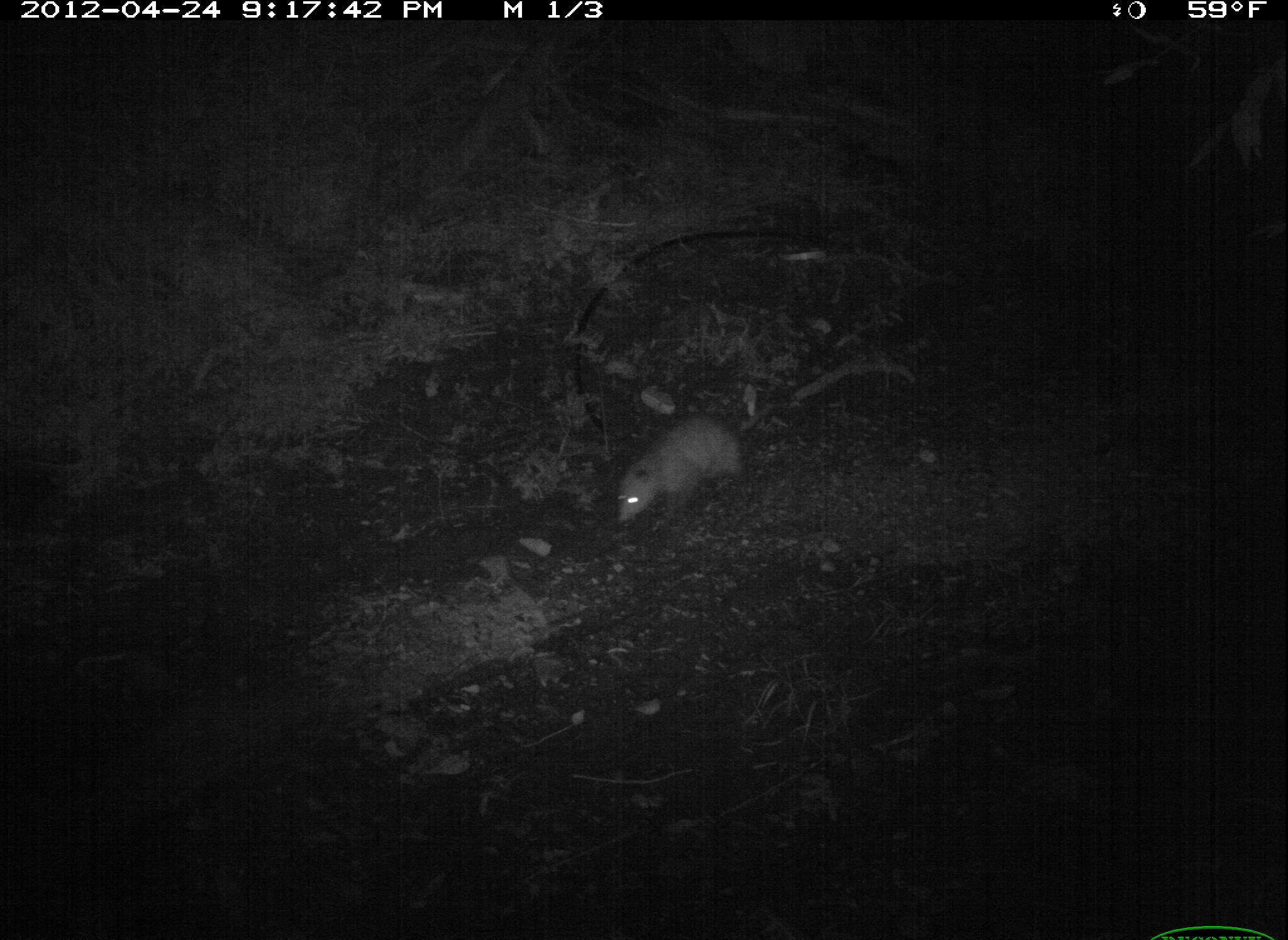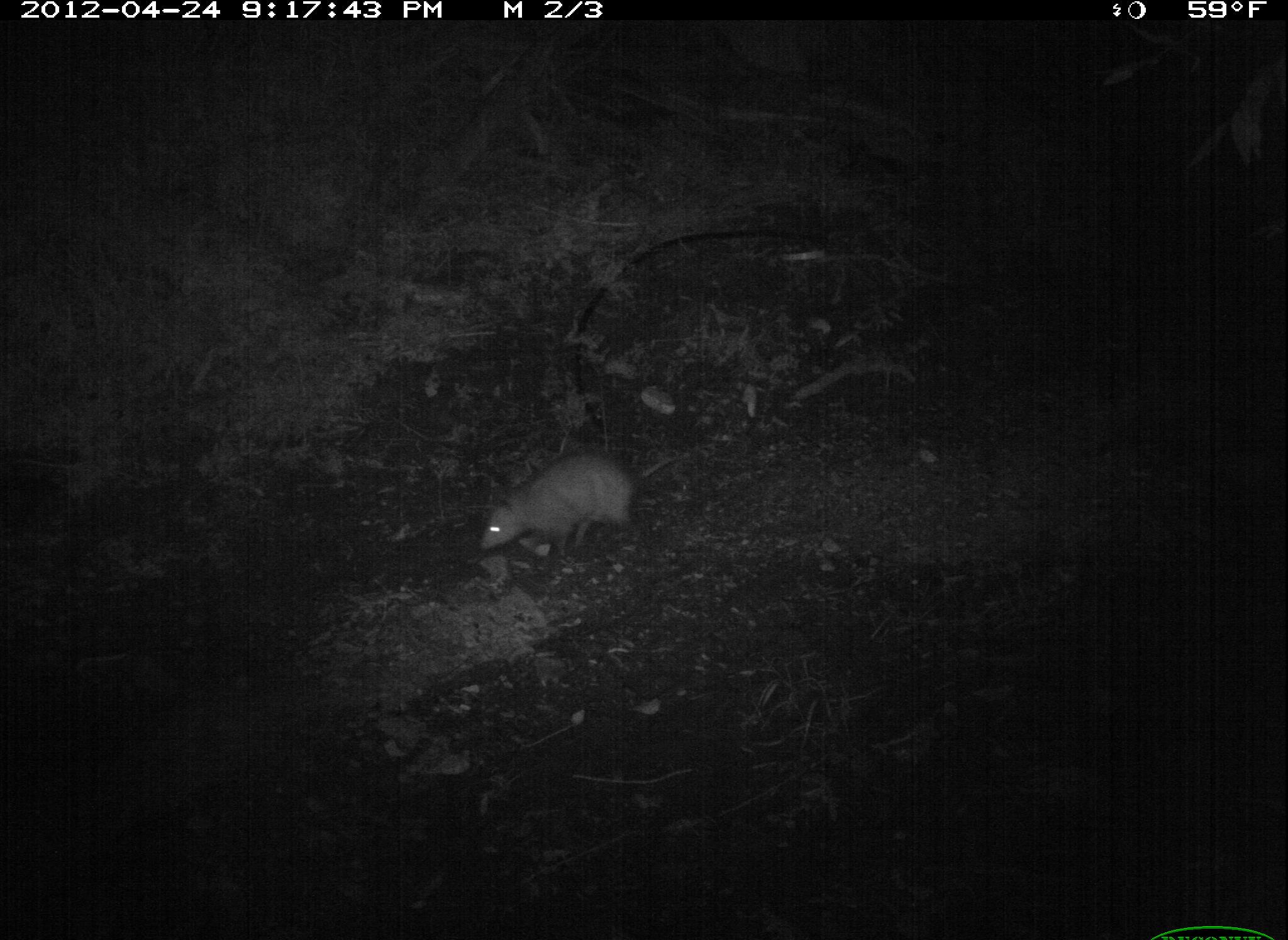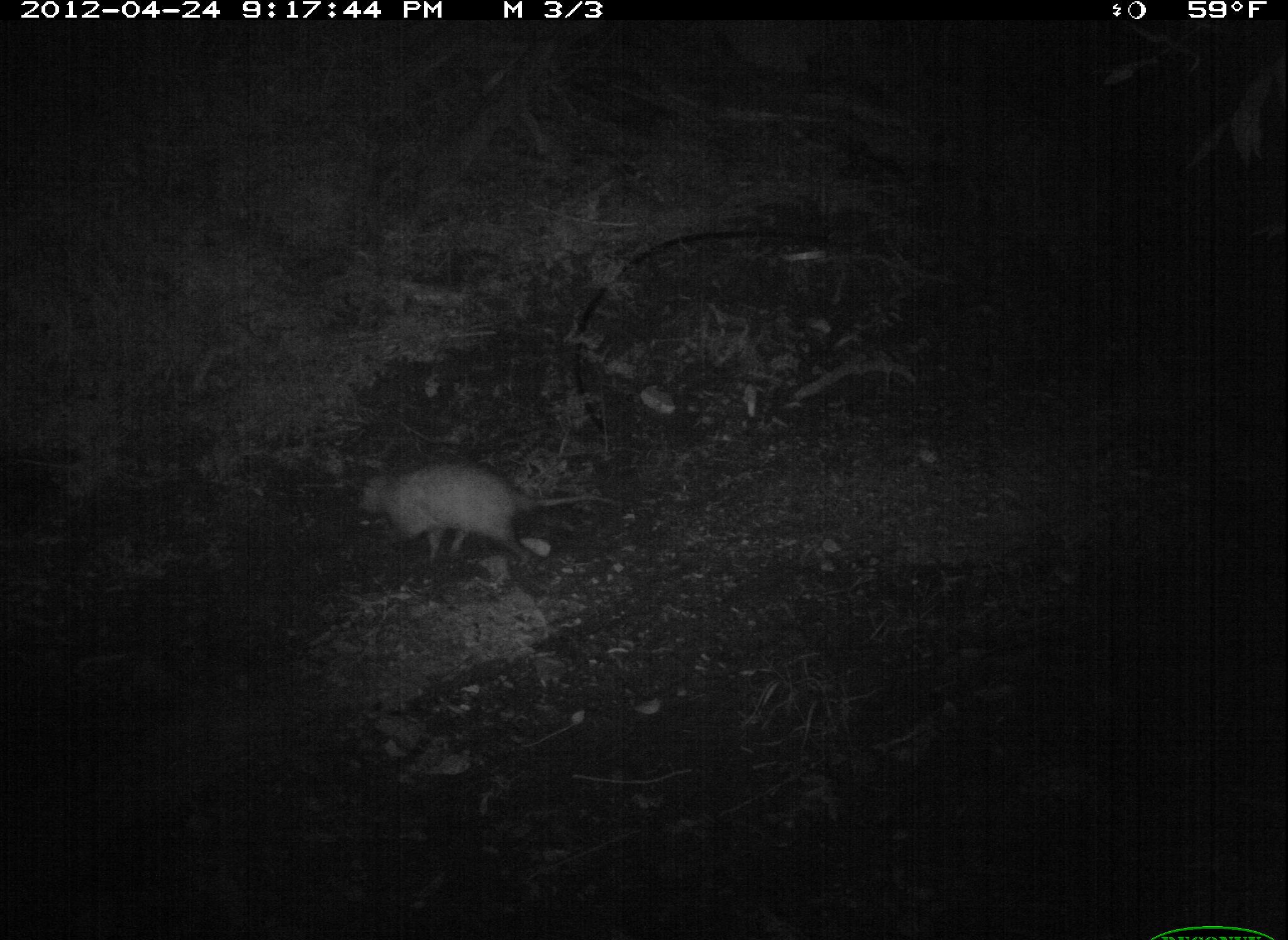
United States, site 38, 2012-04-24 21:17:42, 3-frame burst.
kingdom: Animalia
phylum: Chordata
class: Mammalia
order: Didelphimorphia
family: Didelphidae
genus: Didelphis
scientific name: Didelphis virginiana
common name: virginia opossum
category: opossum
Opossum (virginia opossum) (Didelphis virginiana).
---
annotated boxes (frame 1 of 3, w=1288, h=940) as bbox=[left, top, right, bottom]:
opossum: bbox=[599, 387, 818, 536]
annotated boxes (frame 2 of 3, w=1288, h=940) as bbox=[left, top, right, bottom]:
opossum: bbox=[462, 445, 686, 565]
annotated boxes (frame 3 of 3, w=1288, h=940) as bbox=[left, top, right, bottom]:
opossum: bbox=[309, 433, 687, 599]